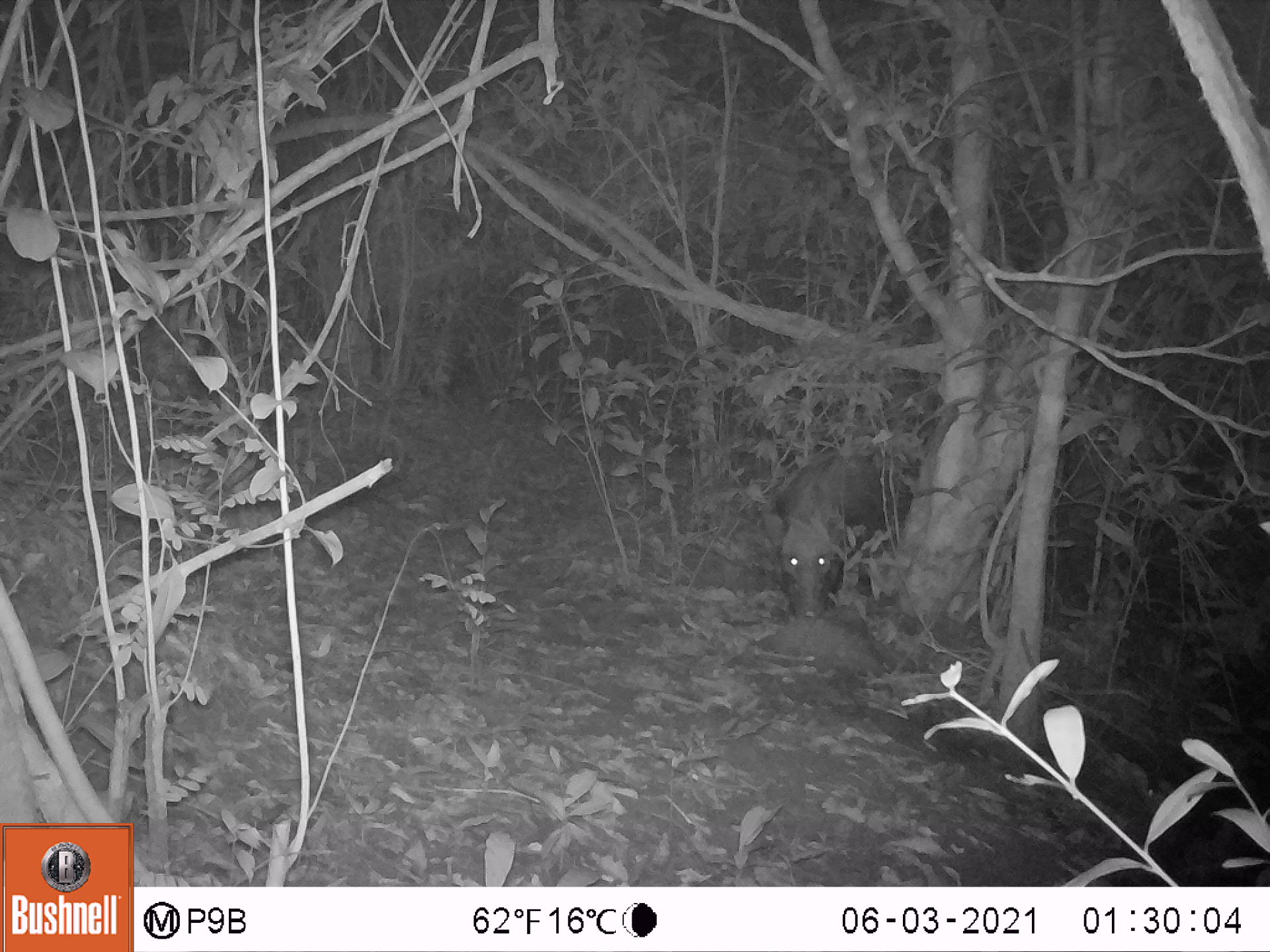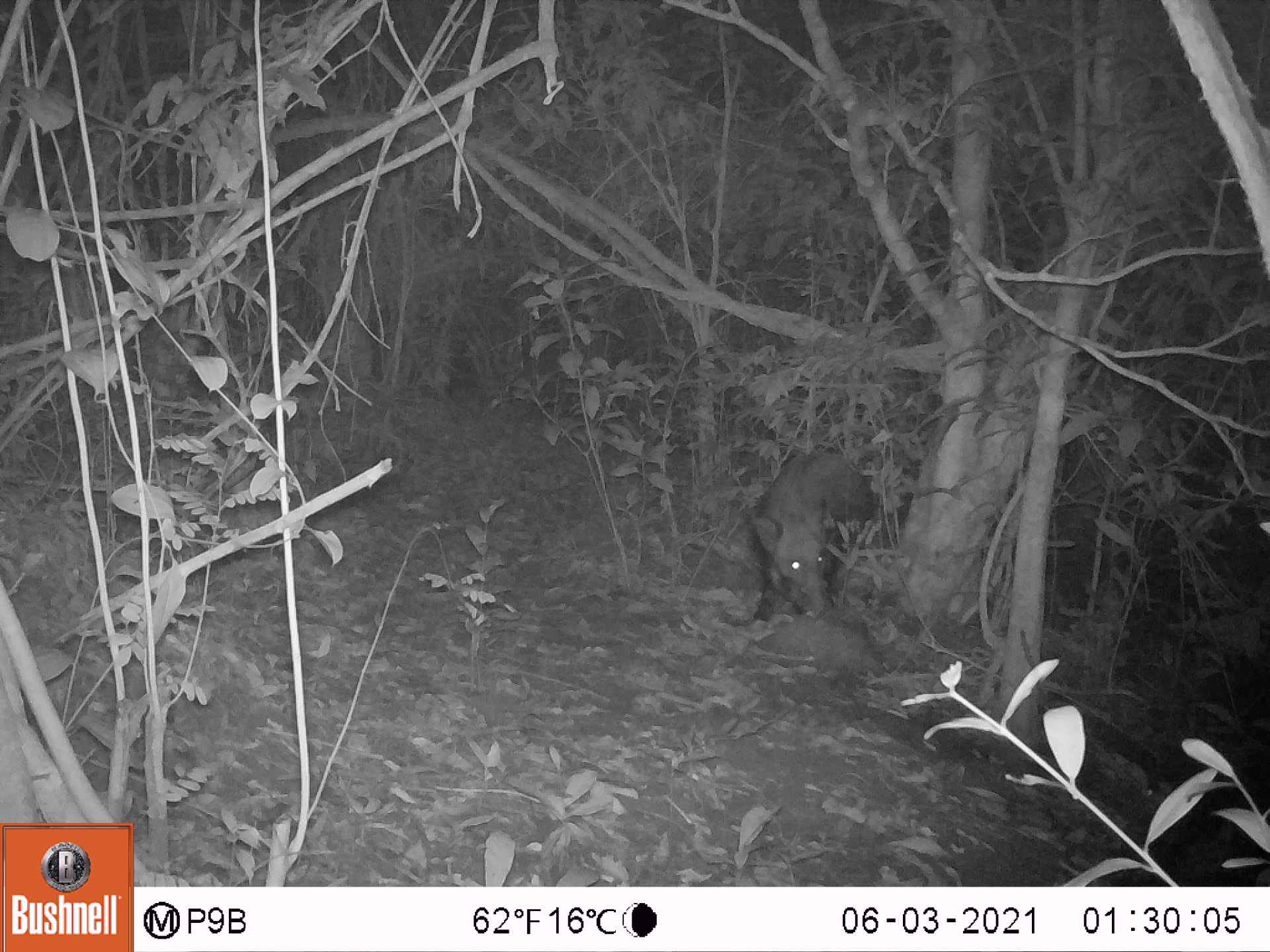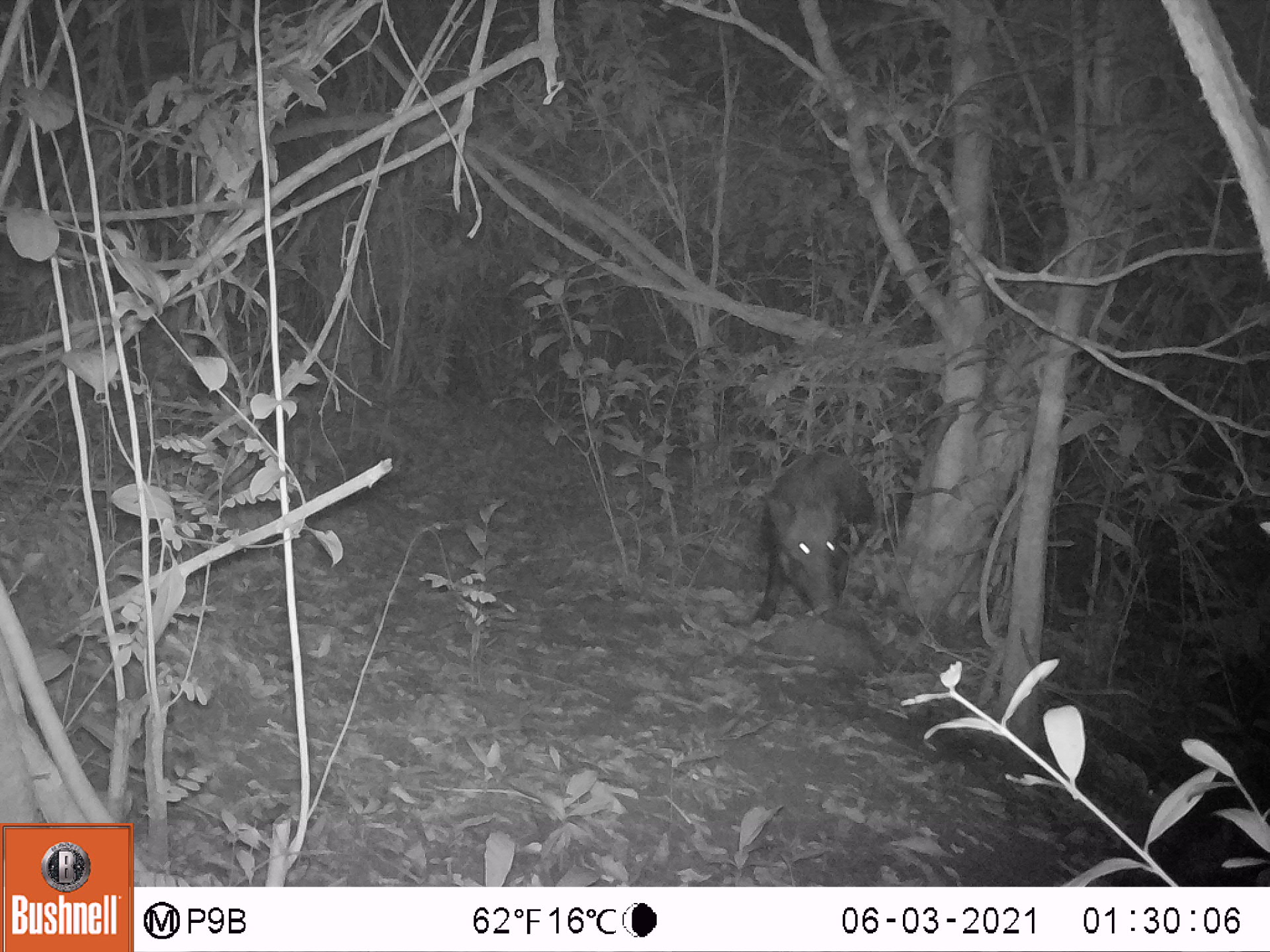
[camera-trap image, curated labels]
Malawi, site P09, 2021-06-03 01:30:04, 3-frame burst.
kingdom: Animalia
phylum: Chordata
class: Mammalia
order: Artiodactyla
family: Suidae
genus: Potamochoerus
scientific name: Potamochoerus larvatus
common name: bushpig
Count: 1.